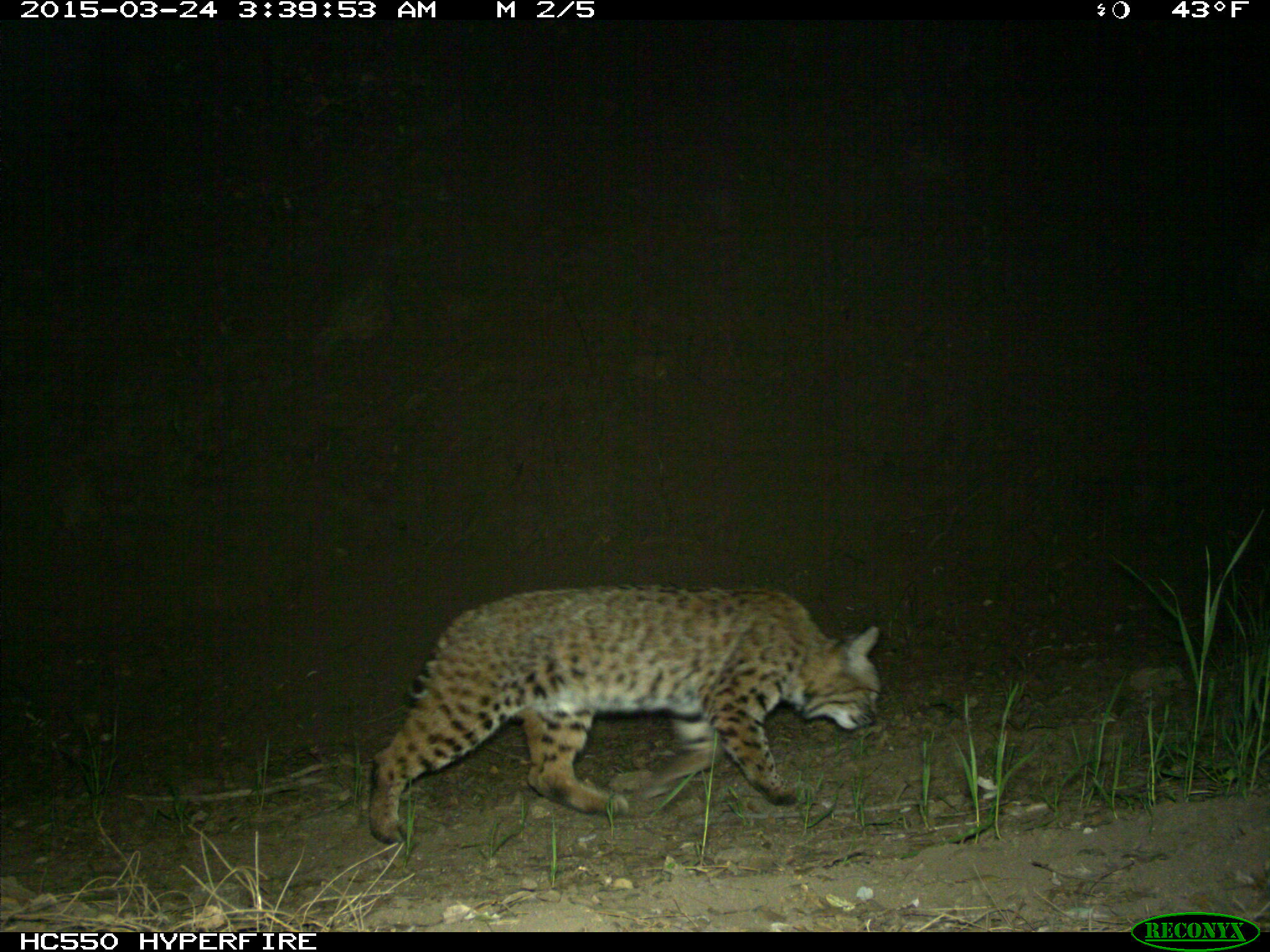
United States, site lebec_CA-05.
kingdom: Animalia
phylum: Chordata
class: Mammalia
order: Carnivora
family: Felidae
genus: Lynx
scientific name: Lynx rufus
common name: bobcat